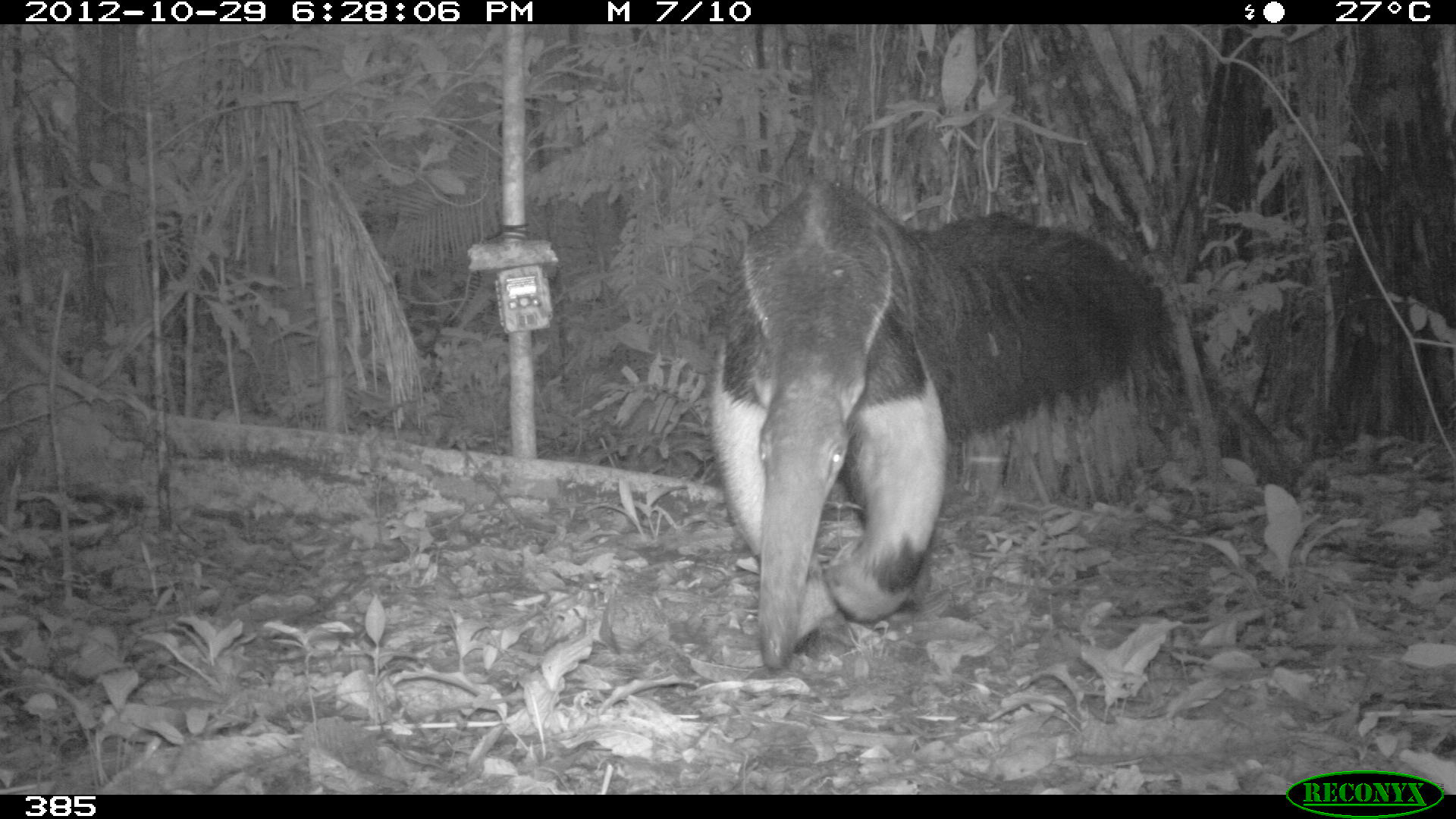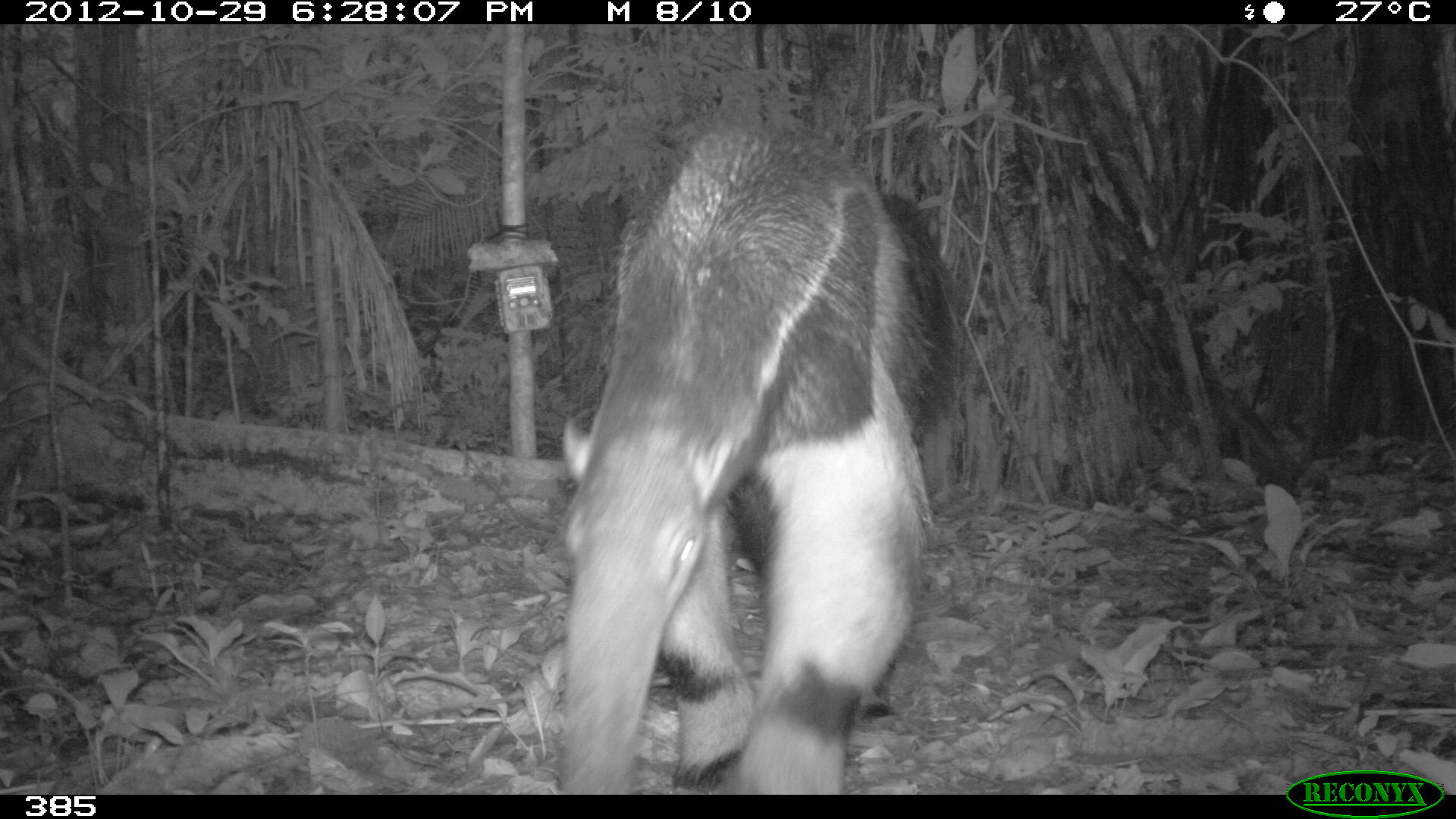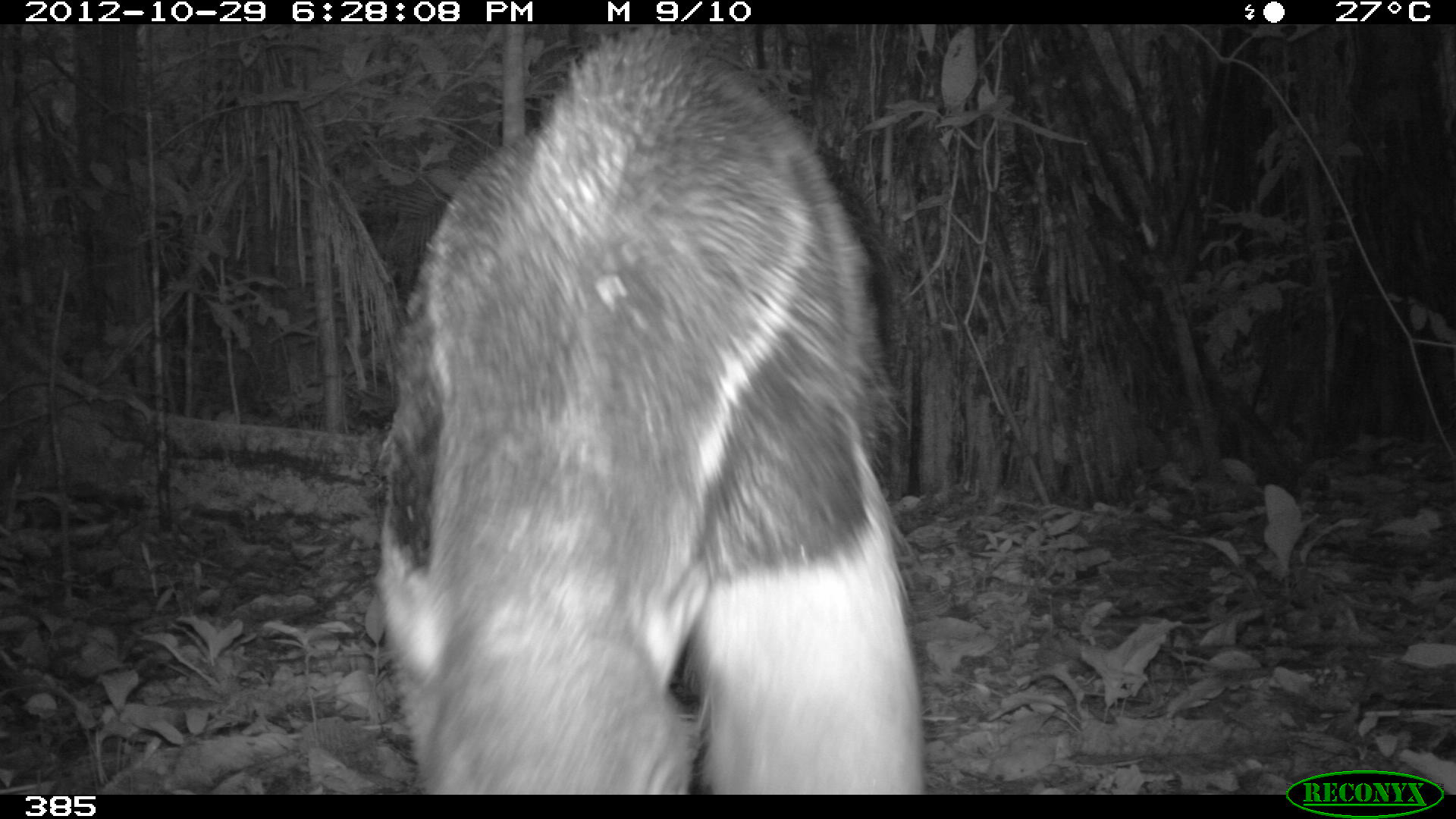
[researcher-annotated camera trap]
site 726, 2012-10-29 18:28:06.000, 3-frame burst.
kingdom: Animalia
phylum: Chordata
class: Mammalia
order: Pilosa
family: Myrmecophagidae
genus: Myrmecophaga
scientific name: Myrmecophaga tridactyla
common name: giant anteater